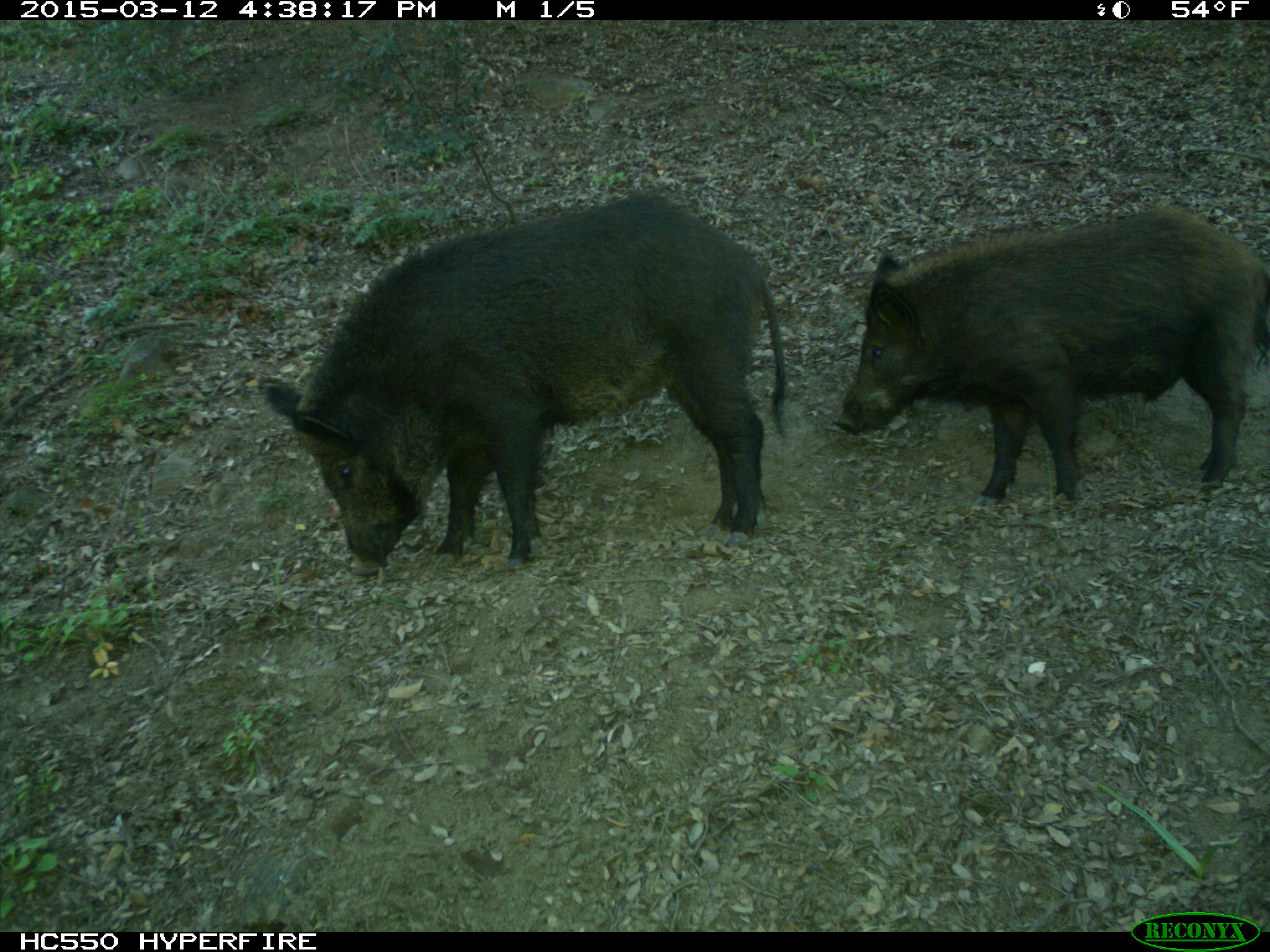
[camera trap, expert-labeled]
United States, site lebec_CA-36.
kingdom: Animalia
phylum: Chordata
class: Mammalia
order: Artiodactyla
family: Suidae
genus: Sus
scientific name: Sus scrofa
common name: wild boar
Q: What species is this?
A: Sus scrofa (wild boar).